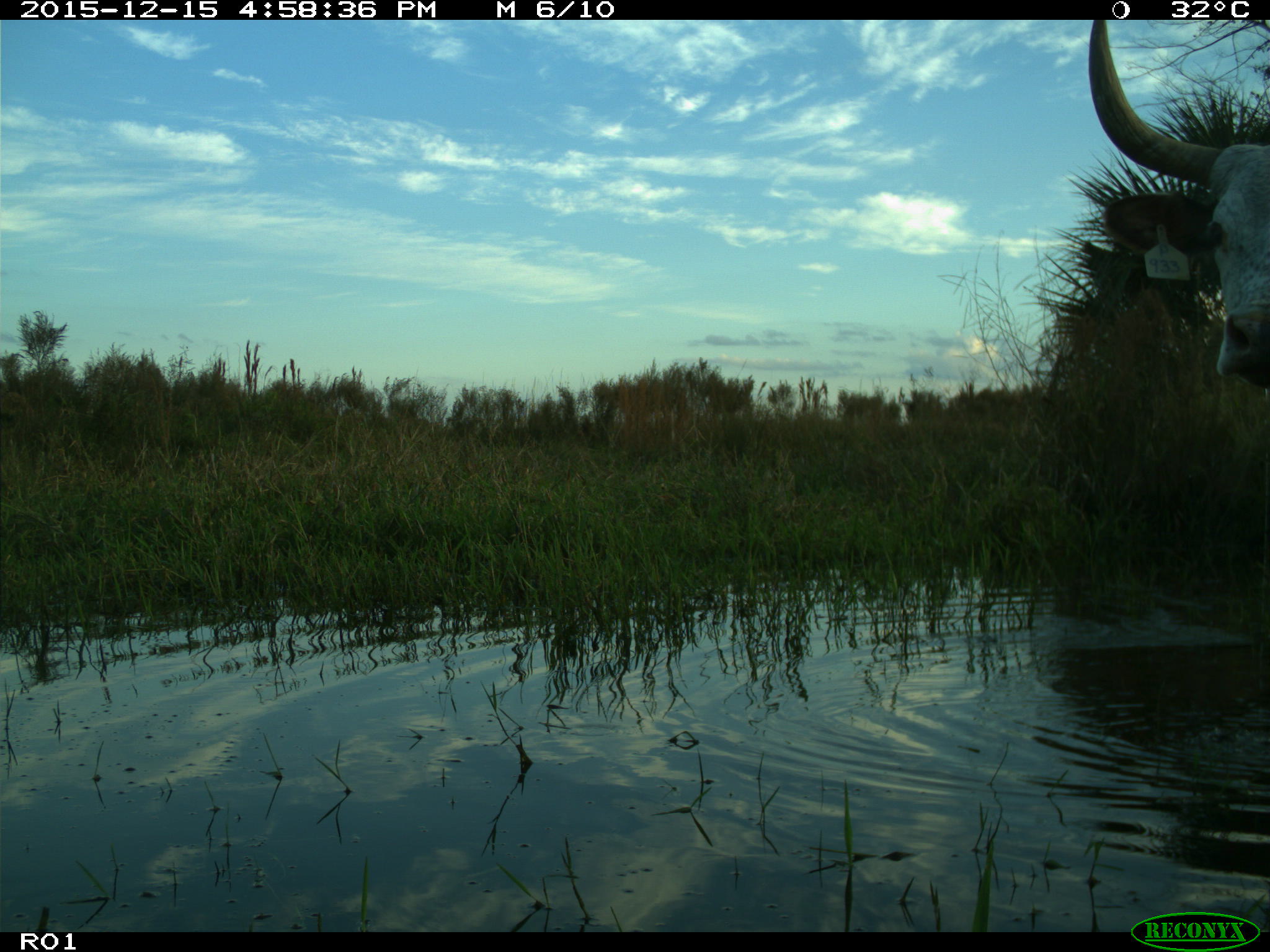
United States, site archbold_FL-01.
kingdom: Animalia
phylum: Chordata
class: Mammalia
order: Artiodactyla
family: Bovidae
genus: Bos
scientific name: Bos taurus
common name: domestic cow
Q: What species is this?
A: Bos taurus (domestic cow).